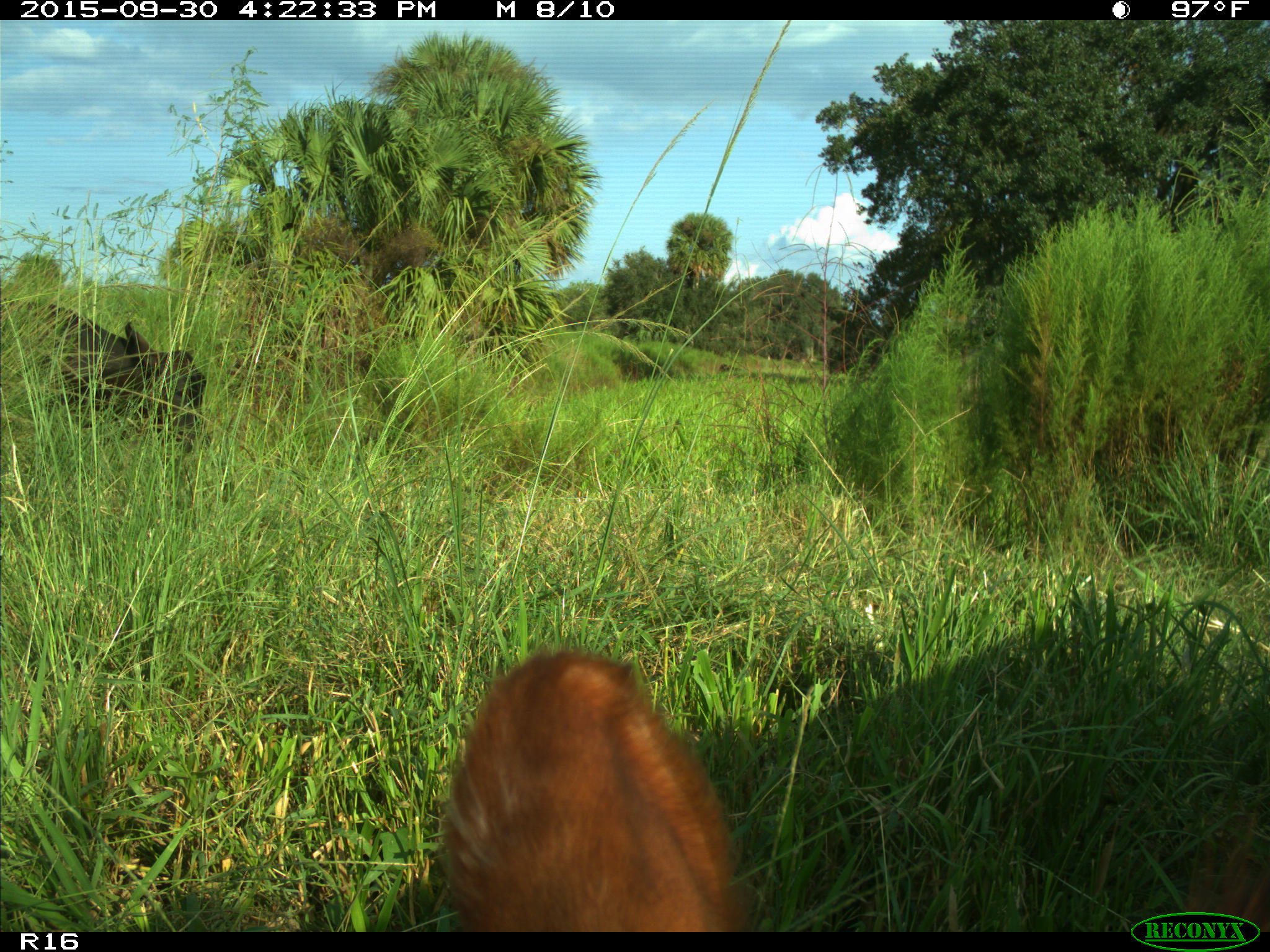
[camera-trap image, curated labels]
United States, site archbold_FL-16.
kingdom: Animalia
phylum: Chordata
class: Mammalia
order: Artiodactyla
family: Bovidae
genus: Bos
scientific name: Bos taurus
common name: domestic cow